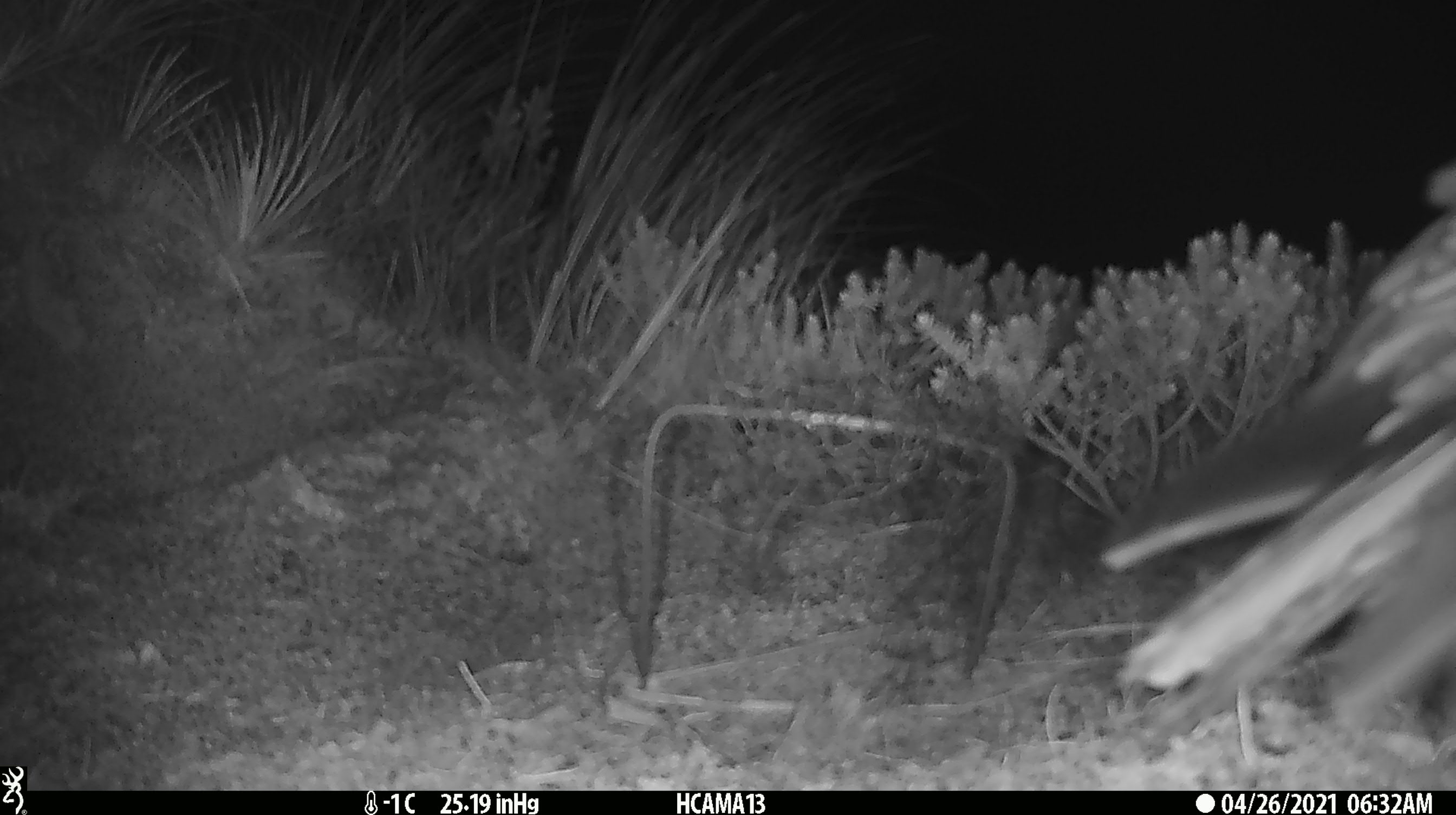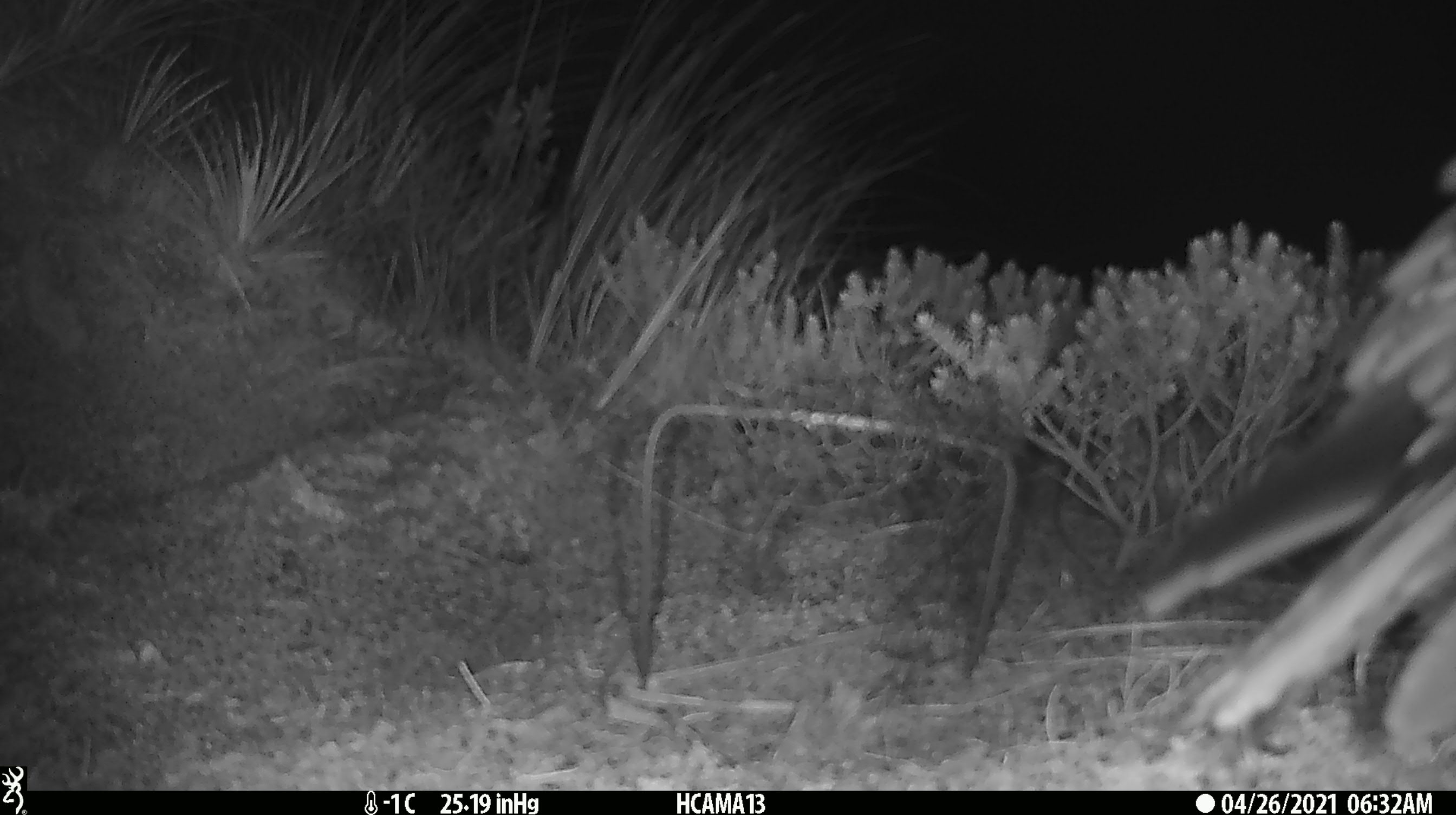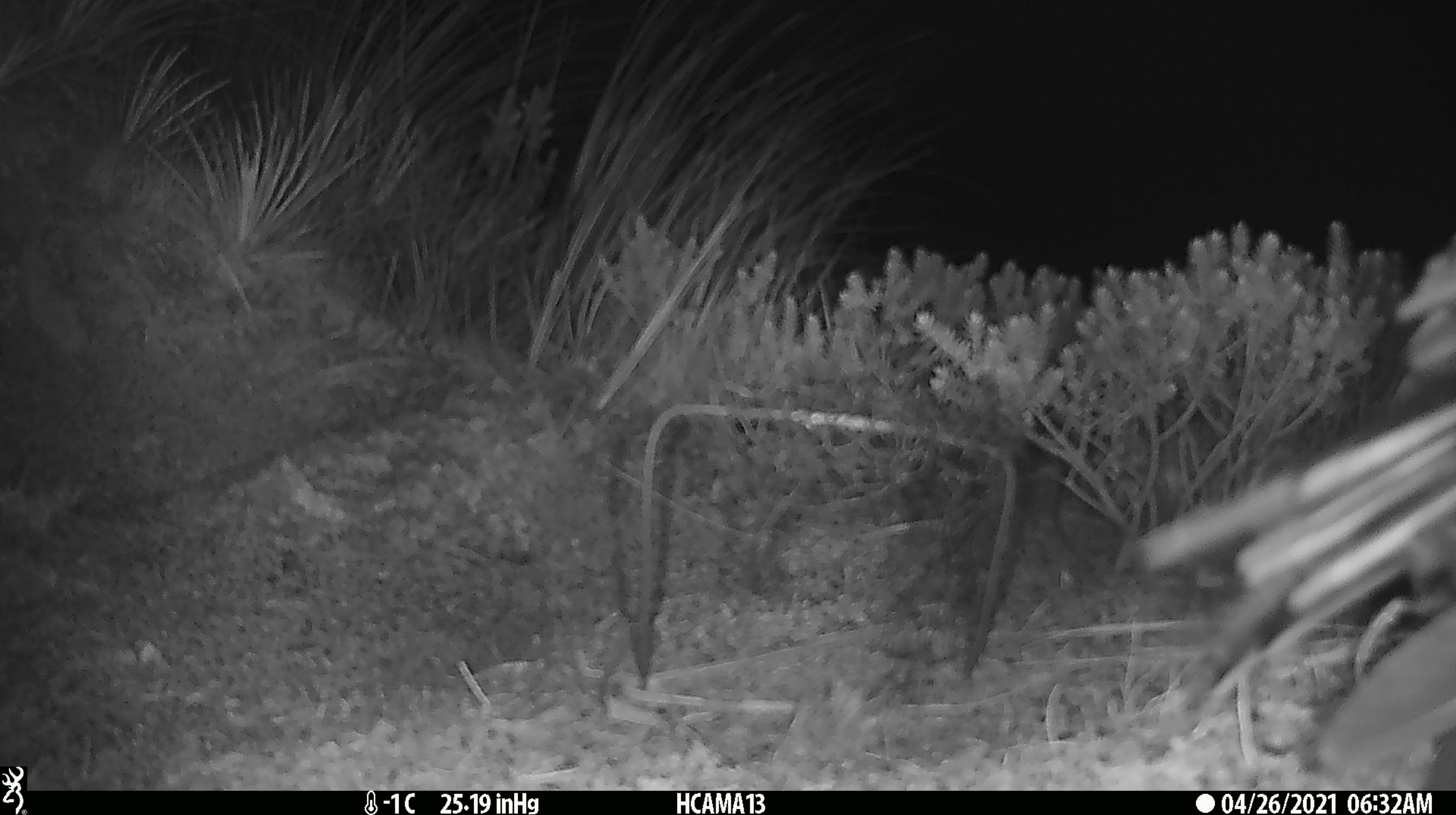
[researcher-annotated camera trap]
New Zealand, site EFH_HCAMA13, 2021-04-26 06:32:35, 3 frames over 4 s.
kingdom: Animalia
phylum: Chordata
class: Aves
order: Psittaciformes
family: Strigopidae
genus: Nestor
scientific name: Nestor notabilis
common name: kea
Kea (Nestor notabilis).